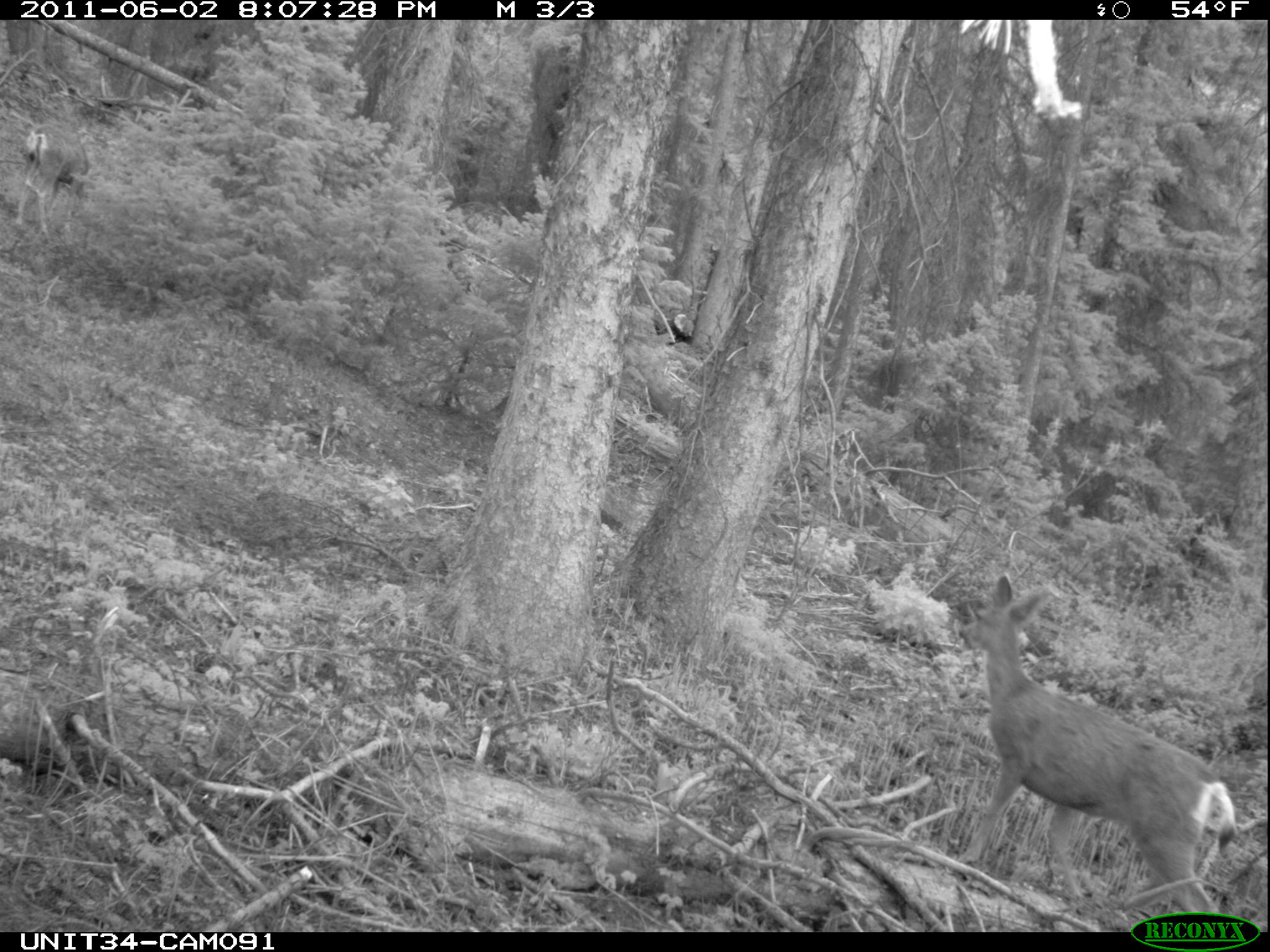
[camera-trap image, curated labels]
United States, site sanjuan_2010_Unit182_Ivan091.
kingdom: Animalia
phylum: Chordata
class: Mammalia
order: Artiodactyla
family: Cervidae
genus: Odocoileus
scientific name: Odocoileus hemionus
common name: mule deer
Odocoileus hemionus (mule deer).